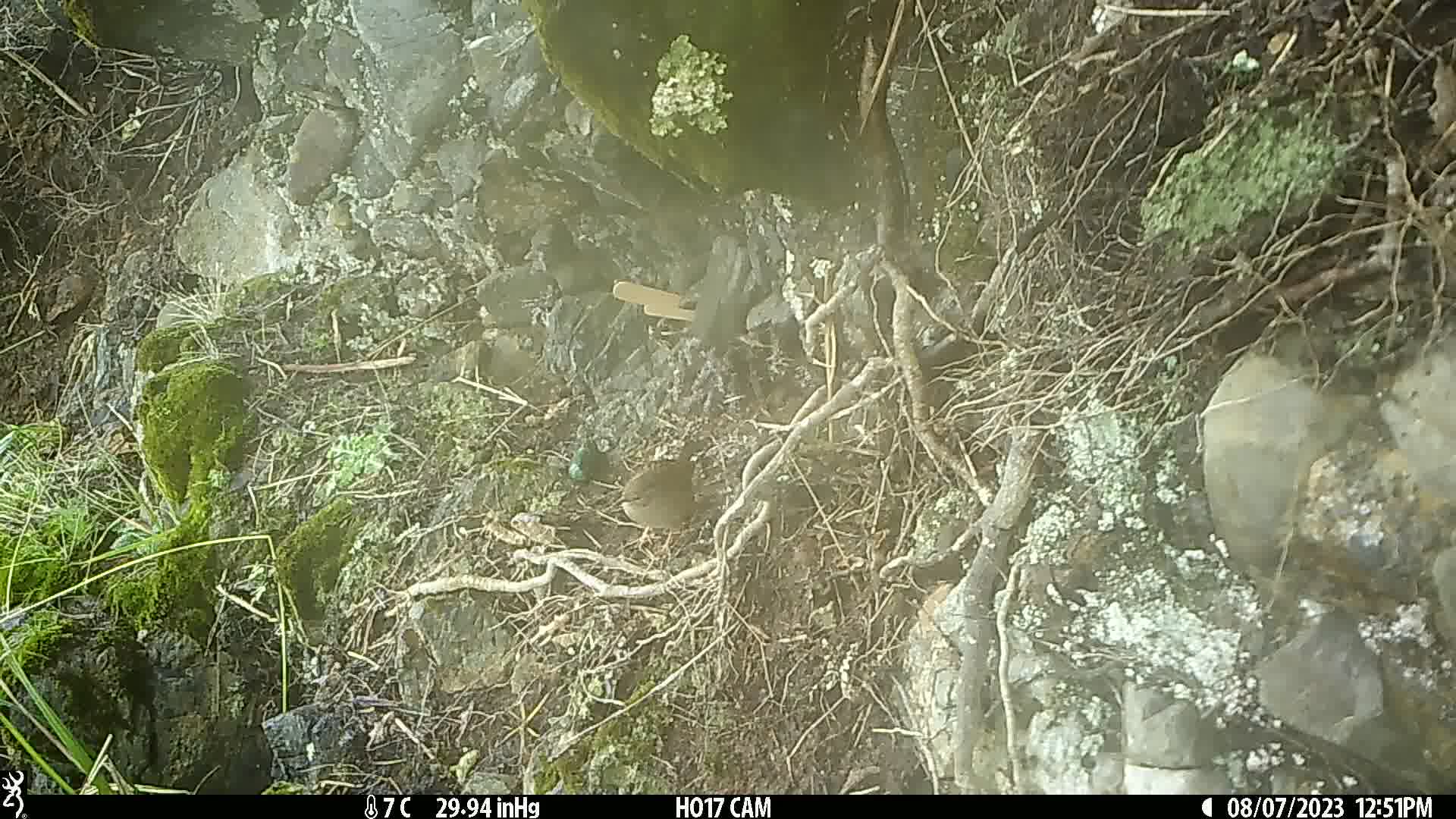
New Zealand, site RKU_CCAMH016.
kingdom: Animalia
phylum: Chordata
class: Aves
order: Passeriformes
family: Prunellidae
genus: Prunella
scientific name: Prunella modularis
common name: dunnock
Dunnock (Prunella modularis).